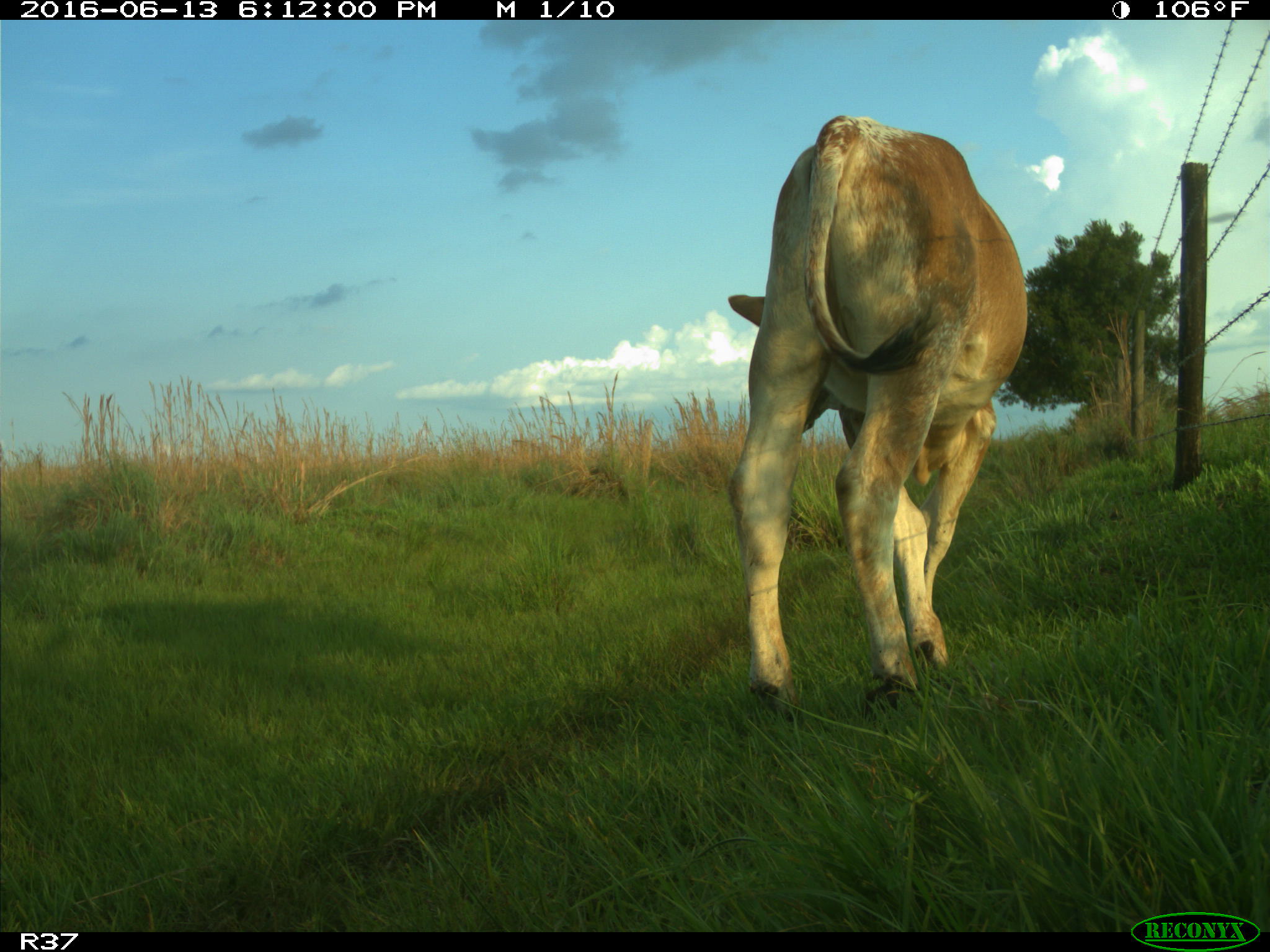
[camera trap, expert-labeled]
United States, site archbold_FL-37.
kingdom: Animalia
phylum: Chordata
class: Mammalia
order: Artiodactyla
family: Bovidae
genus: Bos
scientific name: Bos taurus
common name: domestic cow